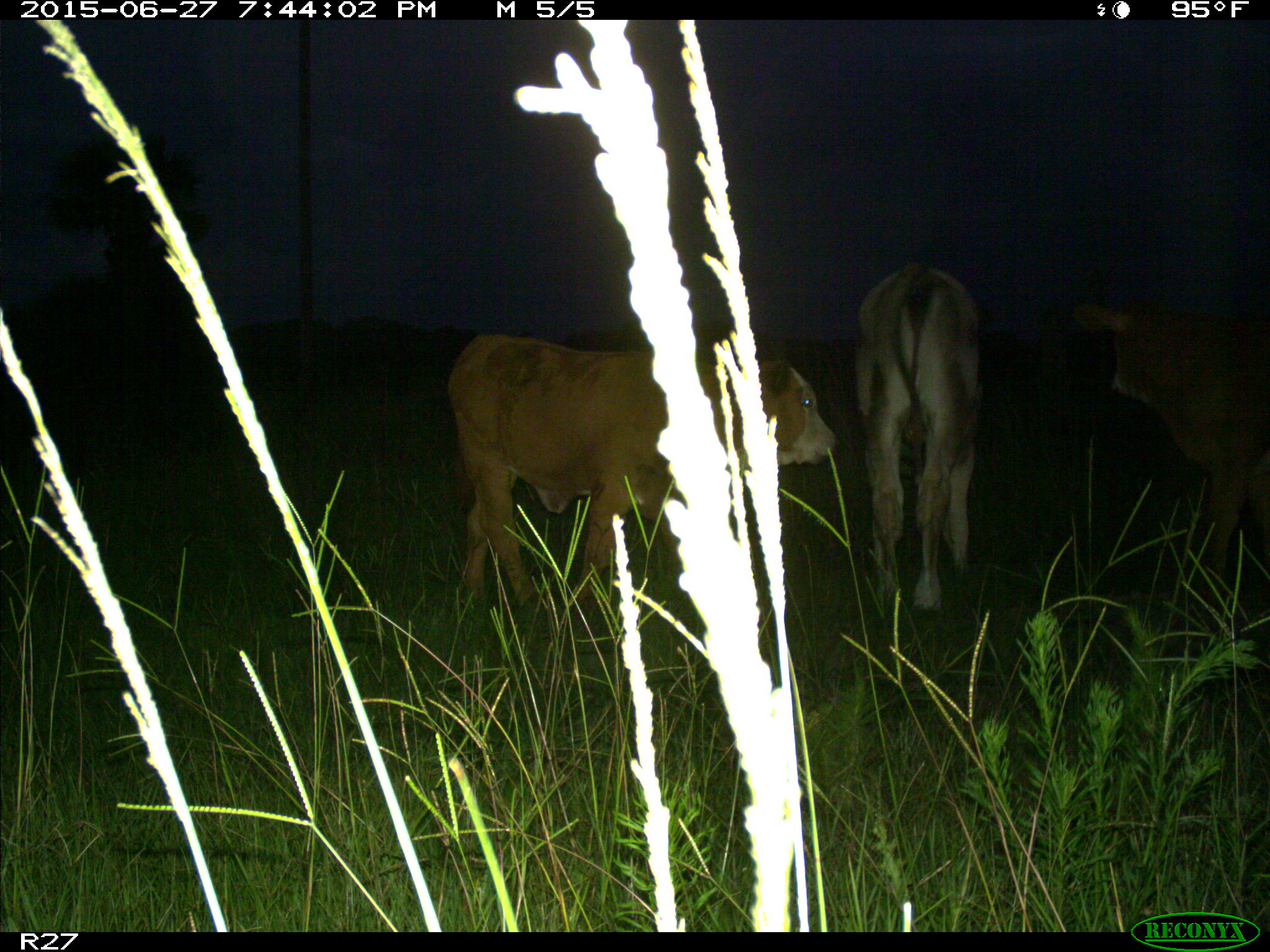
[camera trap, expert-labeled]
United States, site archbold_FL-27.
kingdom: Animalia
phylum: Chordata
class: Mammalia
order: Artiodactyla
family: Bovidae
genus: Bos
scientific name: Bos taurus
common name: domestic cow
Bos taurus (domestic cow).